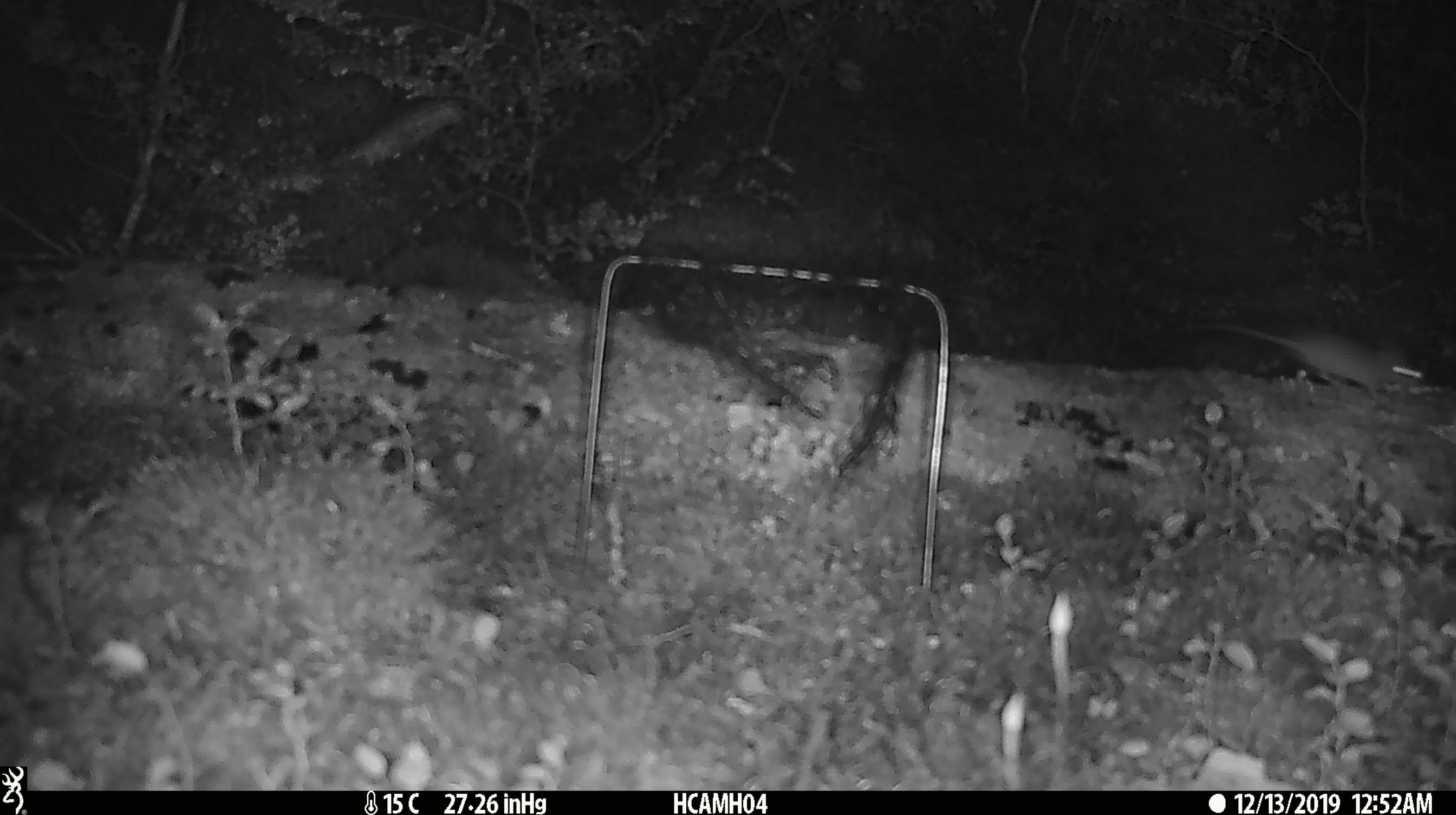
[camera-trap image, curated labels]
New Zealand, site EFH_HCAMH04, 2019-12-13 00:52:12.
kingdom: Animalia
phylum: Chordata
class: Mammalia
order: Rodentia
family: Muridae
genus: Mus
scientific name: Mus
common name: mouse